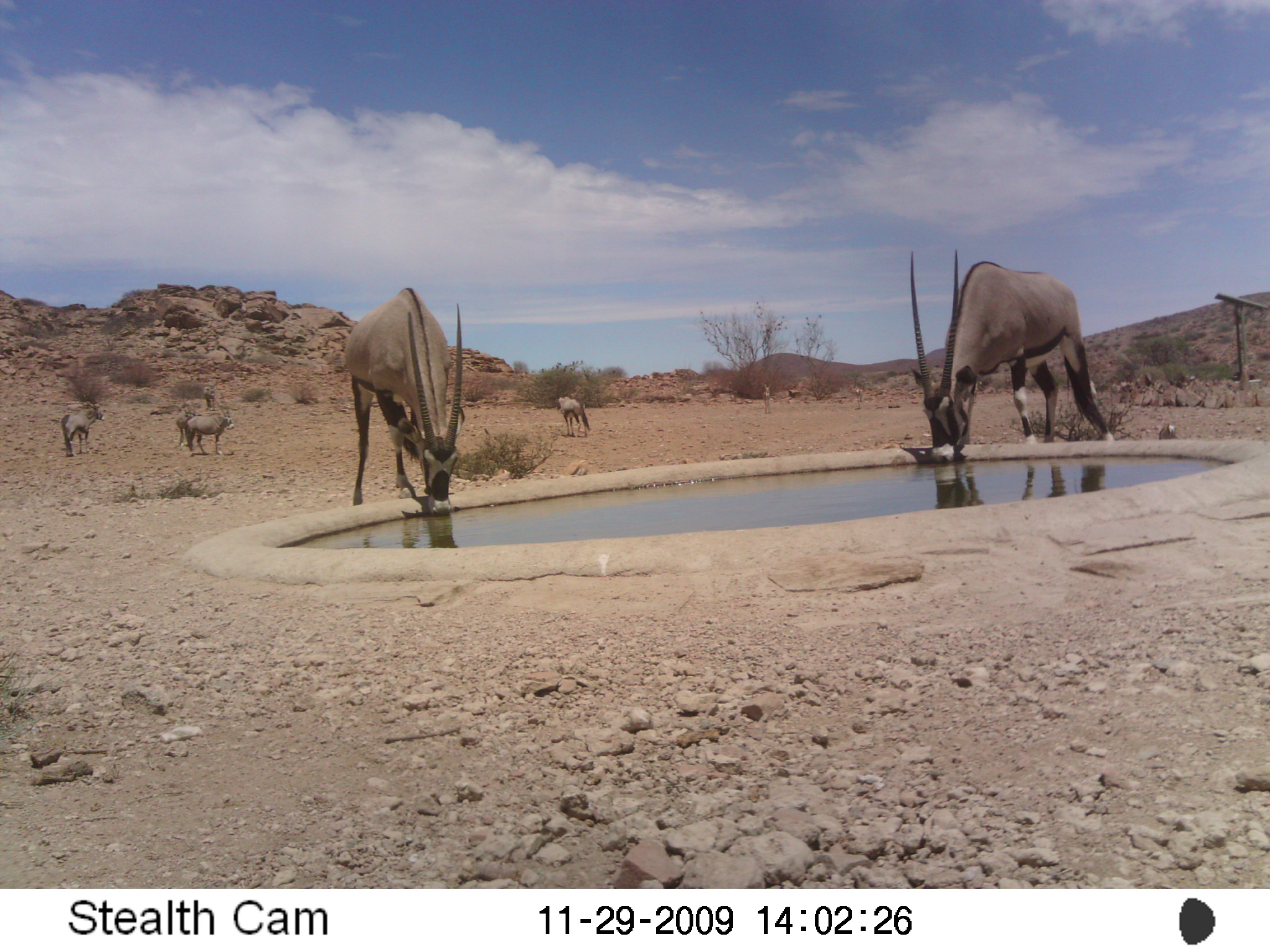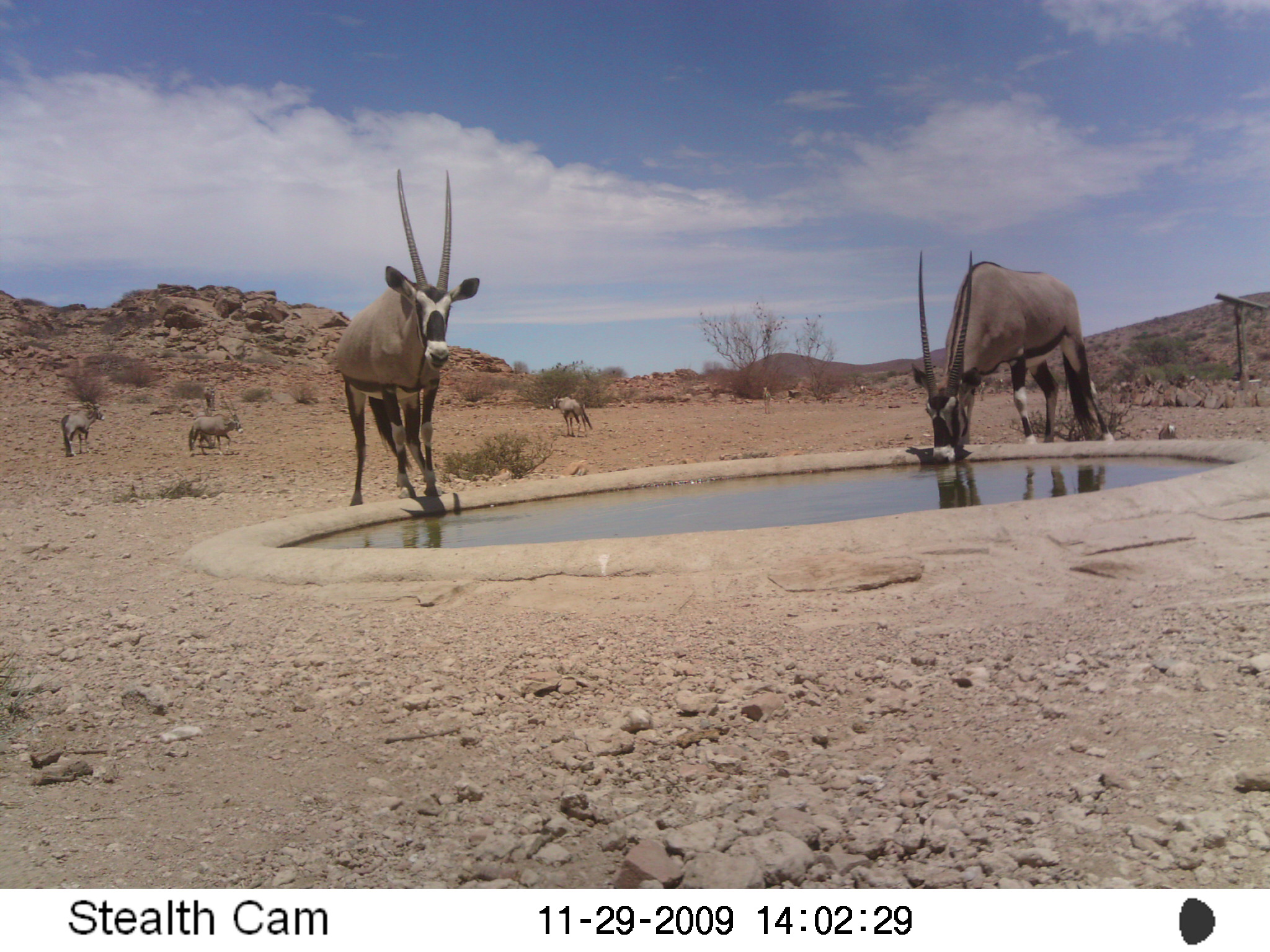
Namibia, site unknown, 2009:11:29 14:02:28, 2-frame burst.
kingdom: Animalia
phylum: Chordata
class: Mammalia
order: Artiodactyla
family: Bovidae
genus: Oryx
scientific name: Oryx gazella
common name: gemsbok